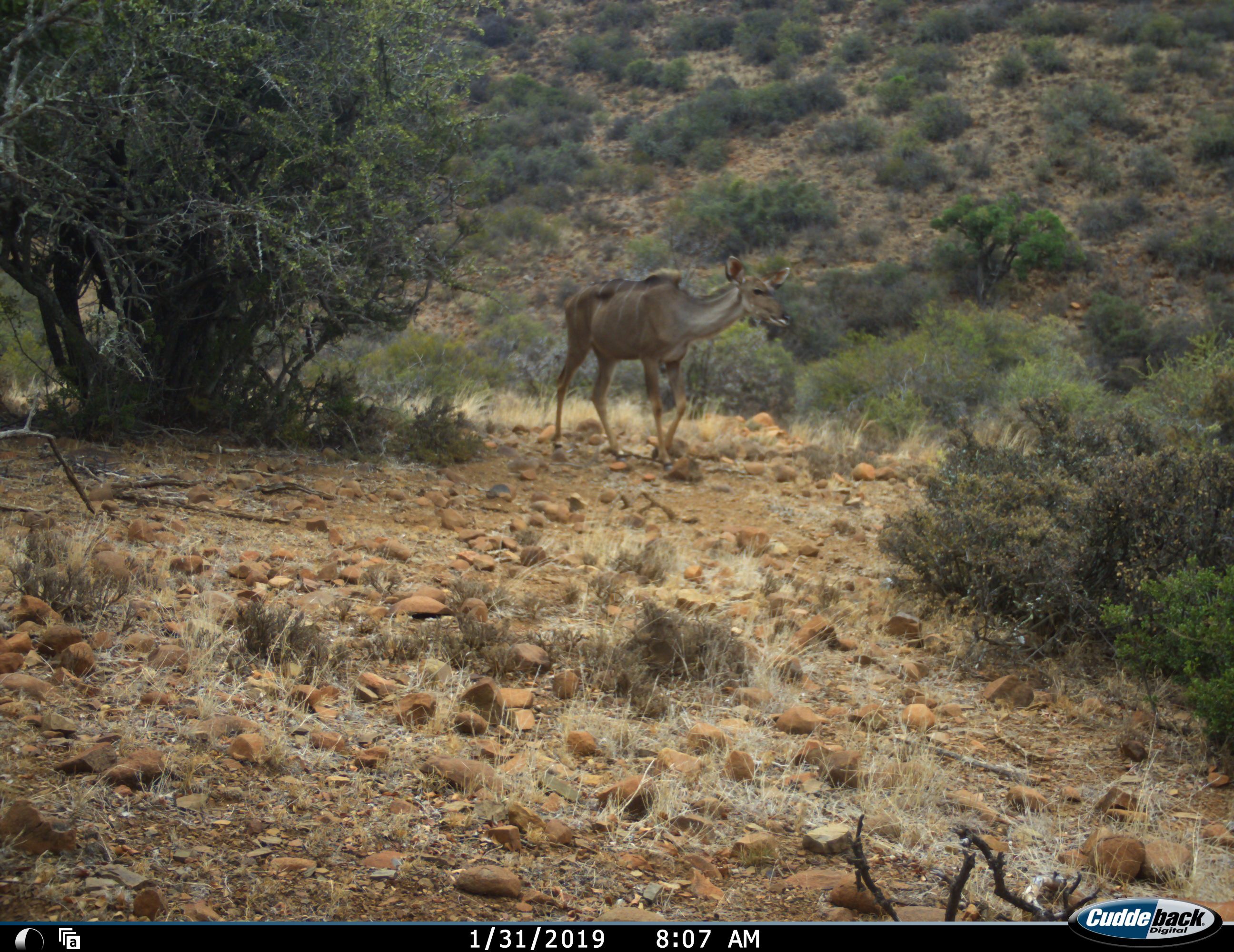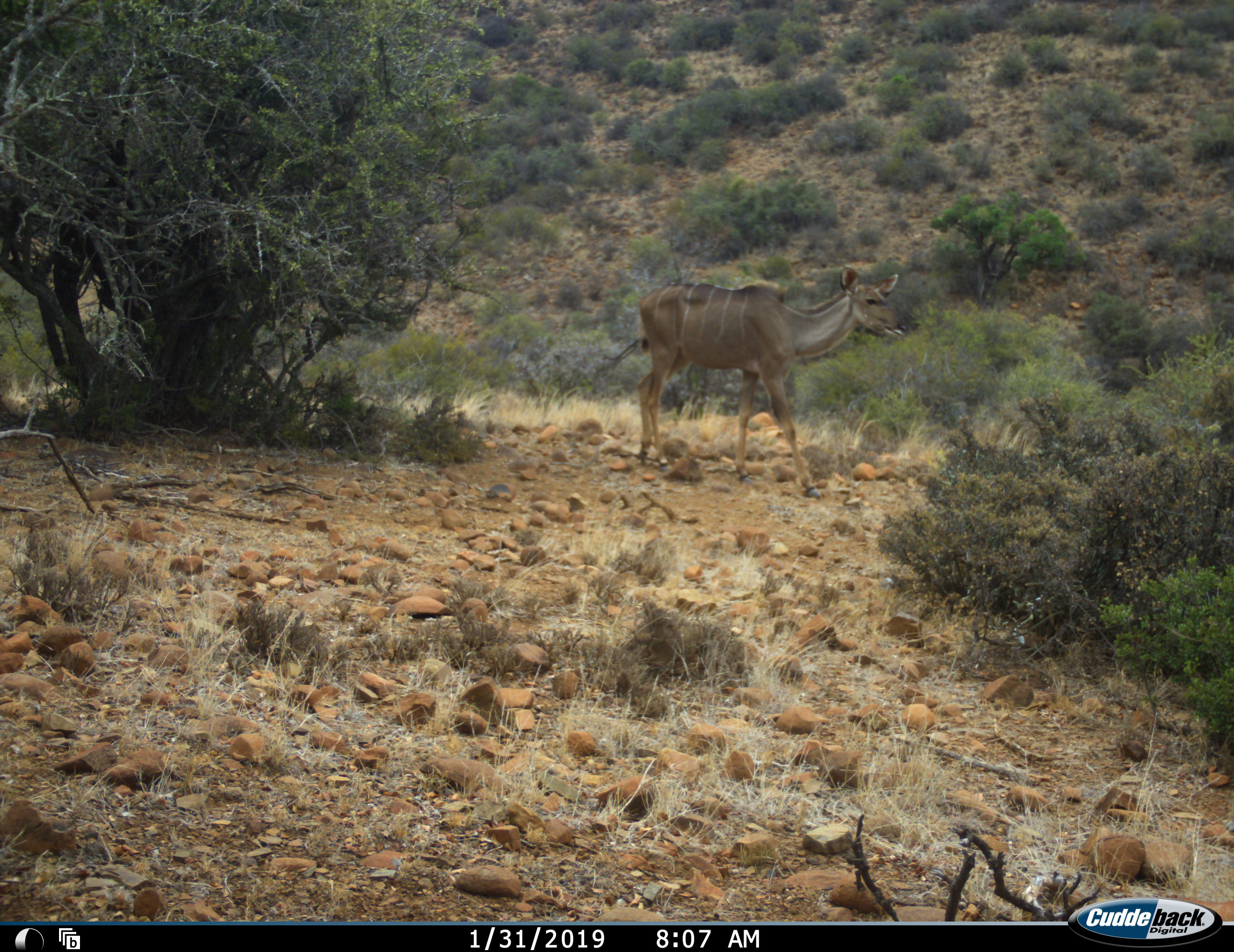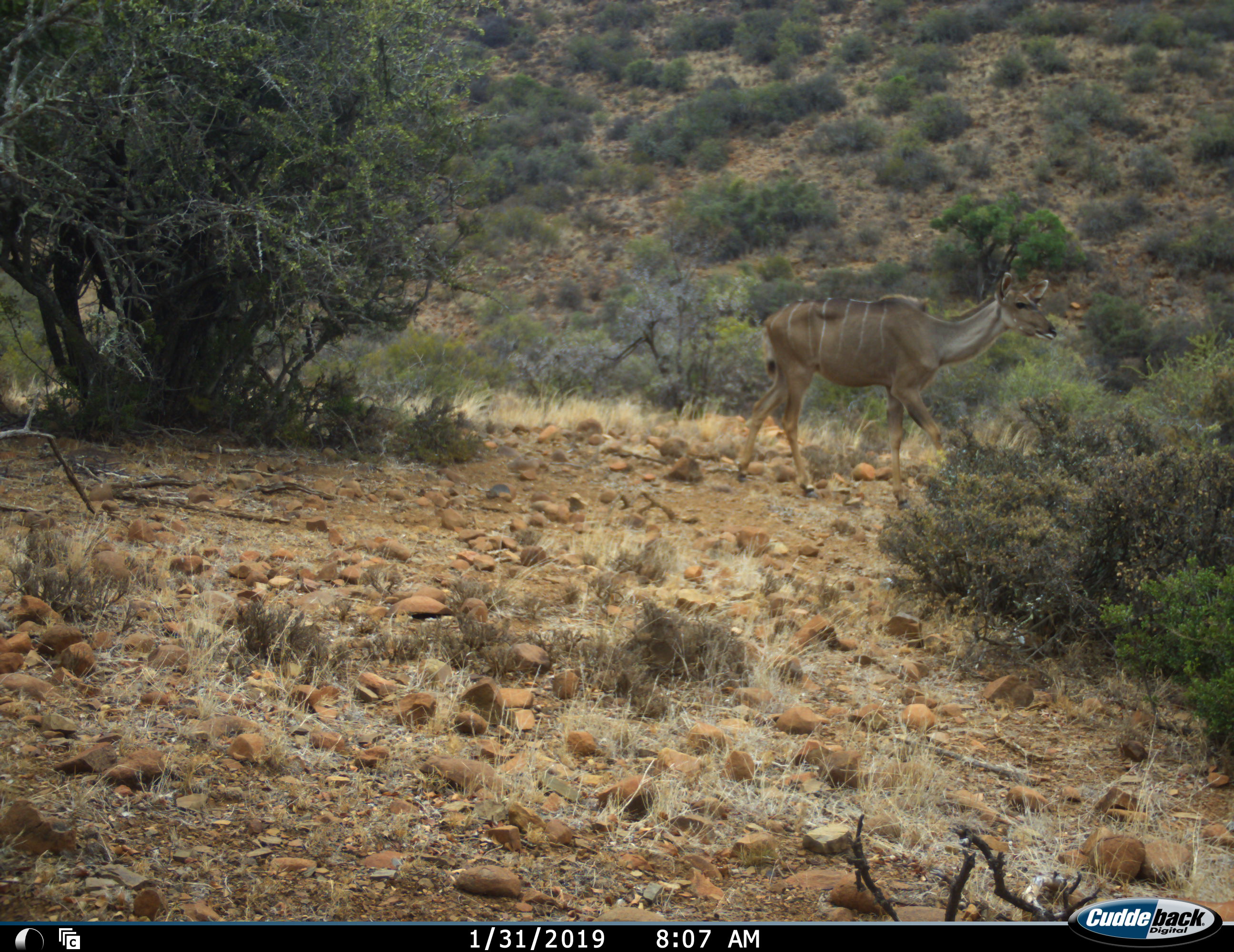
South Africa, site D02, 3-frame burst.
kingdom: Animalia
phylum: Chordata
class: Mammalia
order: Artiodactyla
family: Bovidae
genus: Tragelaphus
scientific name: Tragelaphus strepsiceros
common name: greater kudu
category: kudu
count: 1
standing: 0%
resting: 0%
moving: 100%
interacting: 0%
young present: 0%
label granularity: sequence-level